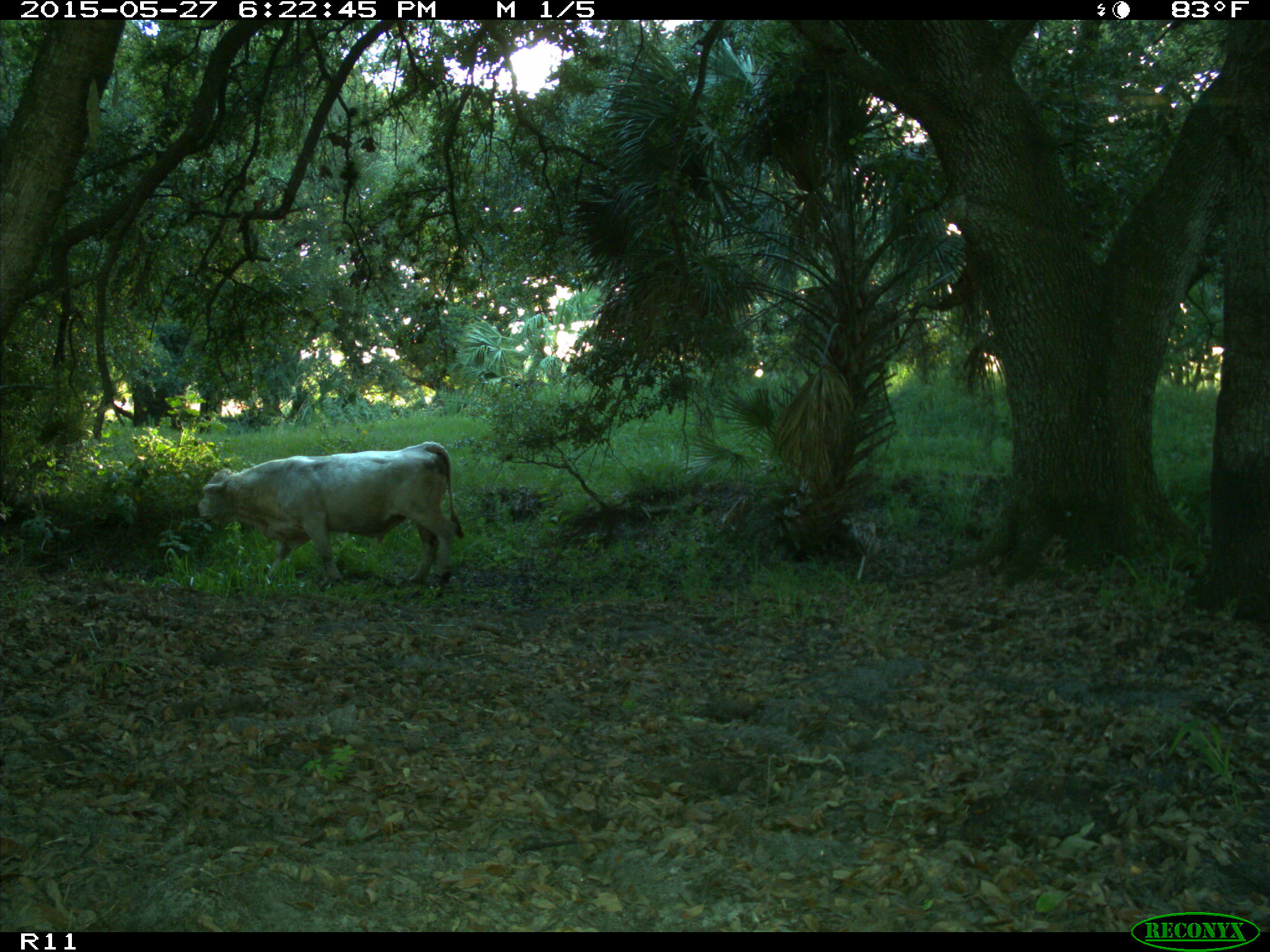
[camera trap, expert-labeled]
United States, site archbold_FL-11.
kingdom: Animalia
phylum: Chordata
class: Mammalia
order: Artiodactyla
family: Bovidae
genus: Bos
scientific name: Bos taurus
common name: domestic cow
Bos taurus (domestic cow).